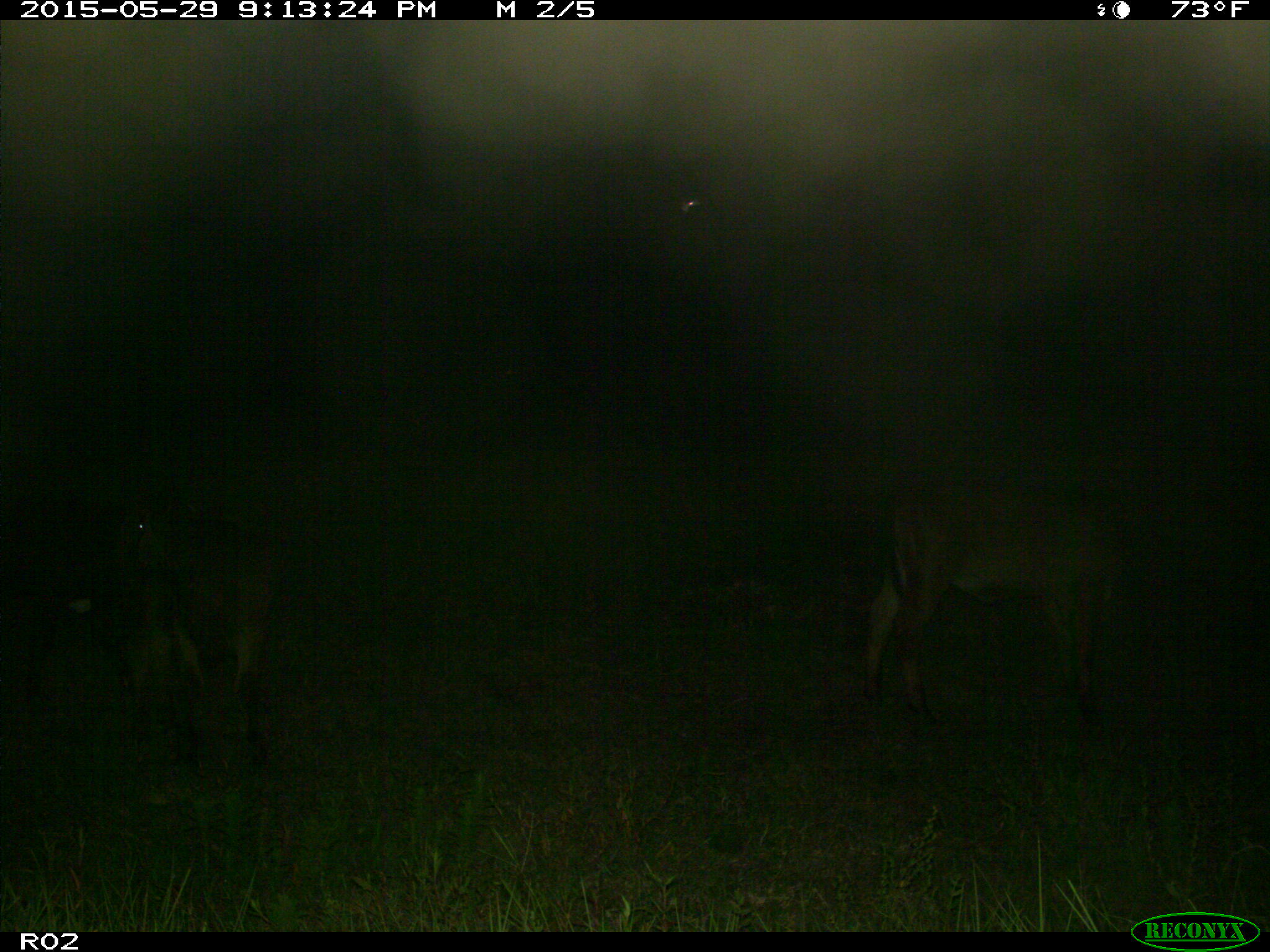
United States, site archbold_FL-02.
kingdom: Animalia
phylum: Chordata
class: Mammalia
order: Artiodactyla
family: Bovidae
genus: Bos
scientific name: Bos taurus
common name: domestic cow